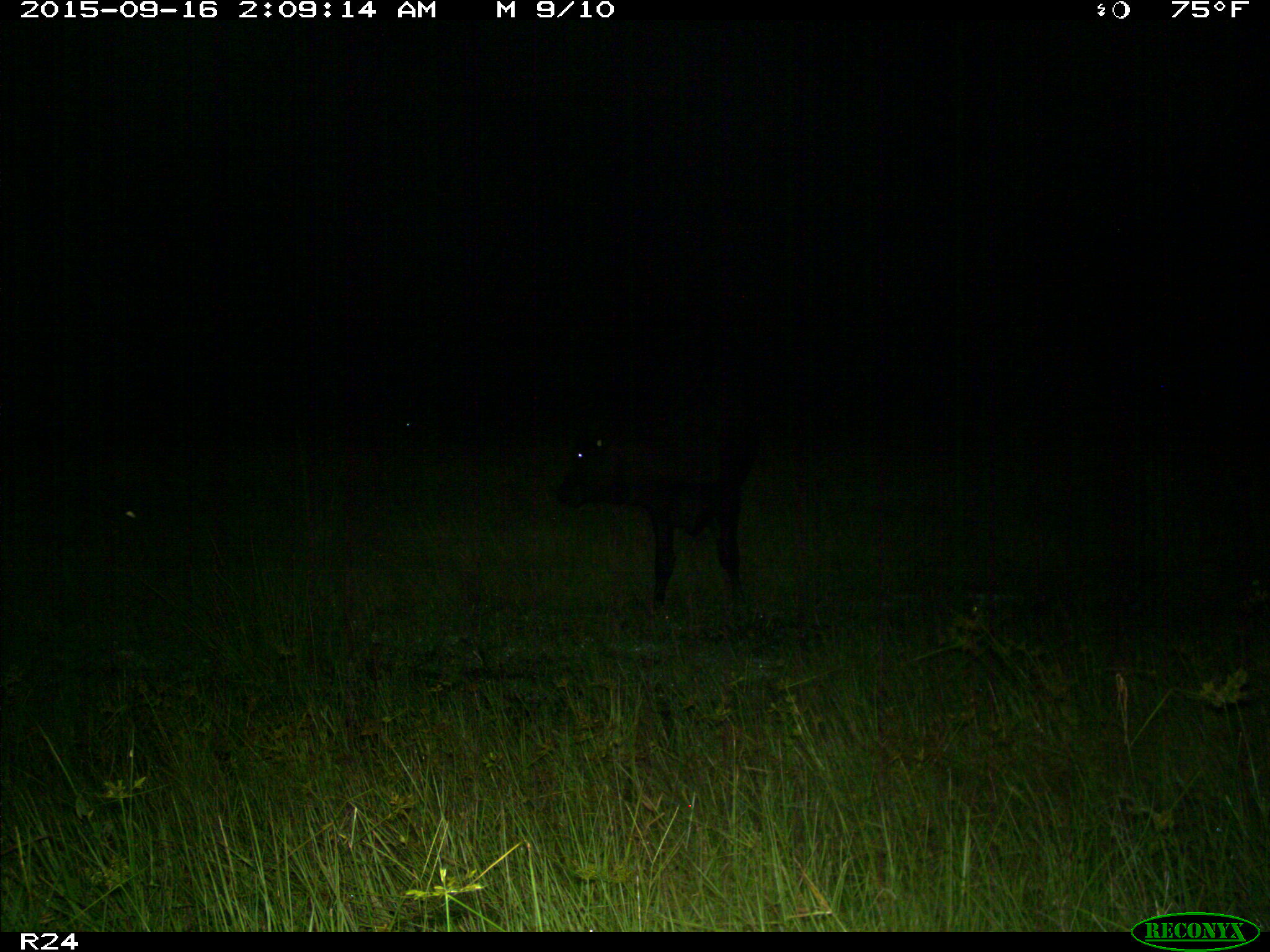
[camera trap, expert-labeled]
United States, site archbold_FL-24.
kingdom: Animalia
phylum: Chordata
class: Mammalia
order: Artiodactyla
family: Bovidae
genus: Bos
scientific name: Bos taurus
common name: domestic cow